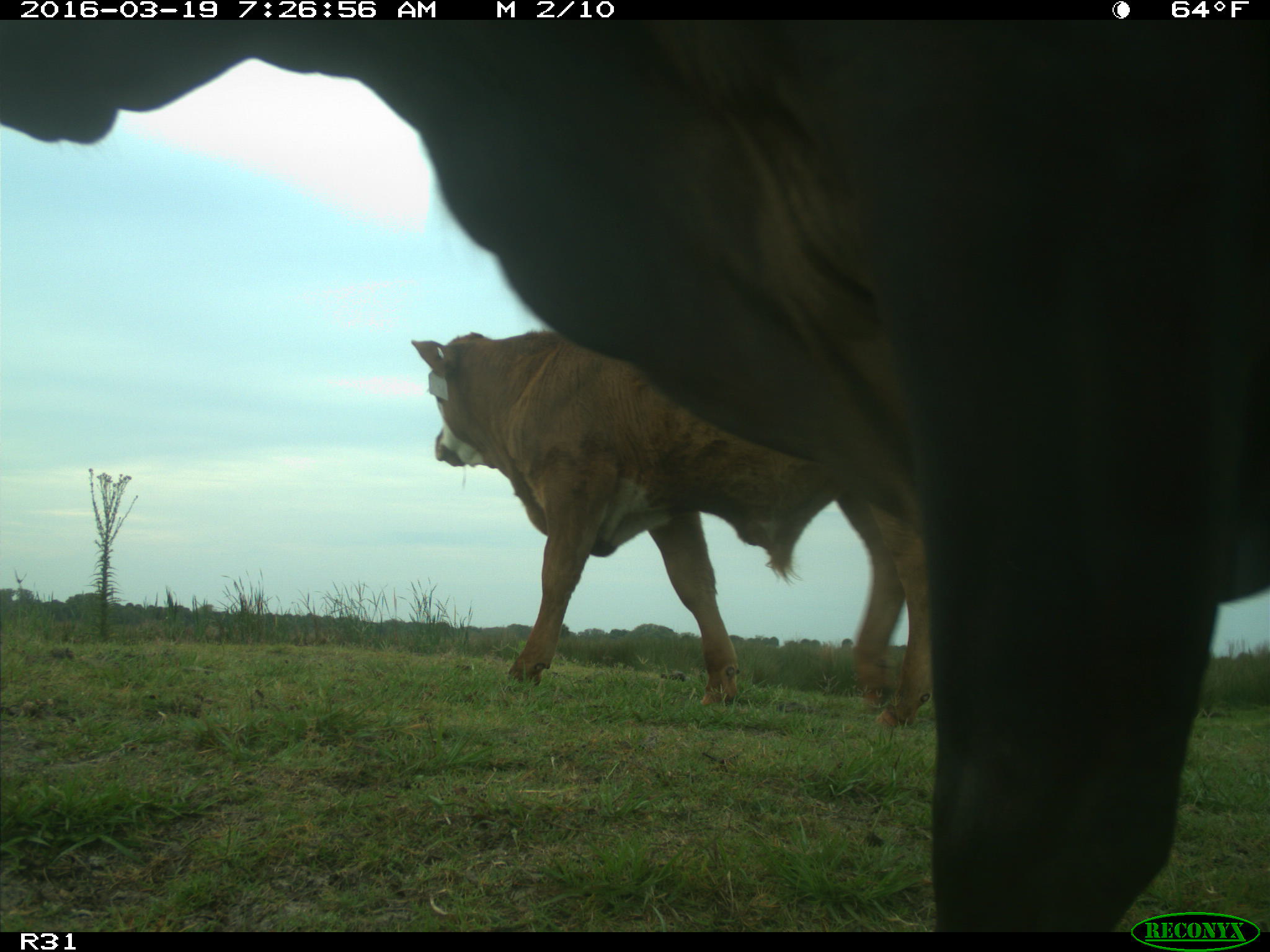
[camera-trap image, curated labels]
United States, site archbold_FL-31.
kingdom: Animalia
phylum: Chordata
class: Mammalia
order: Artiodactyla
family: Bovidae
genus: Bos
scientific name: Bos taurus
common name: domestic cow